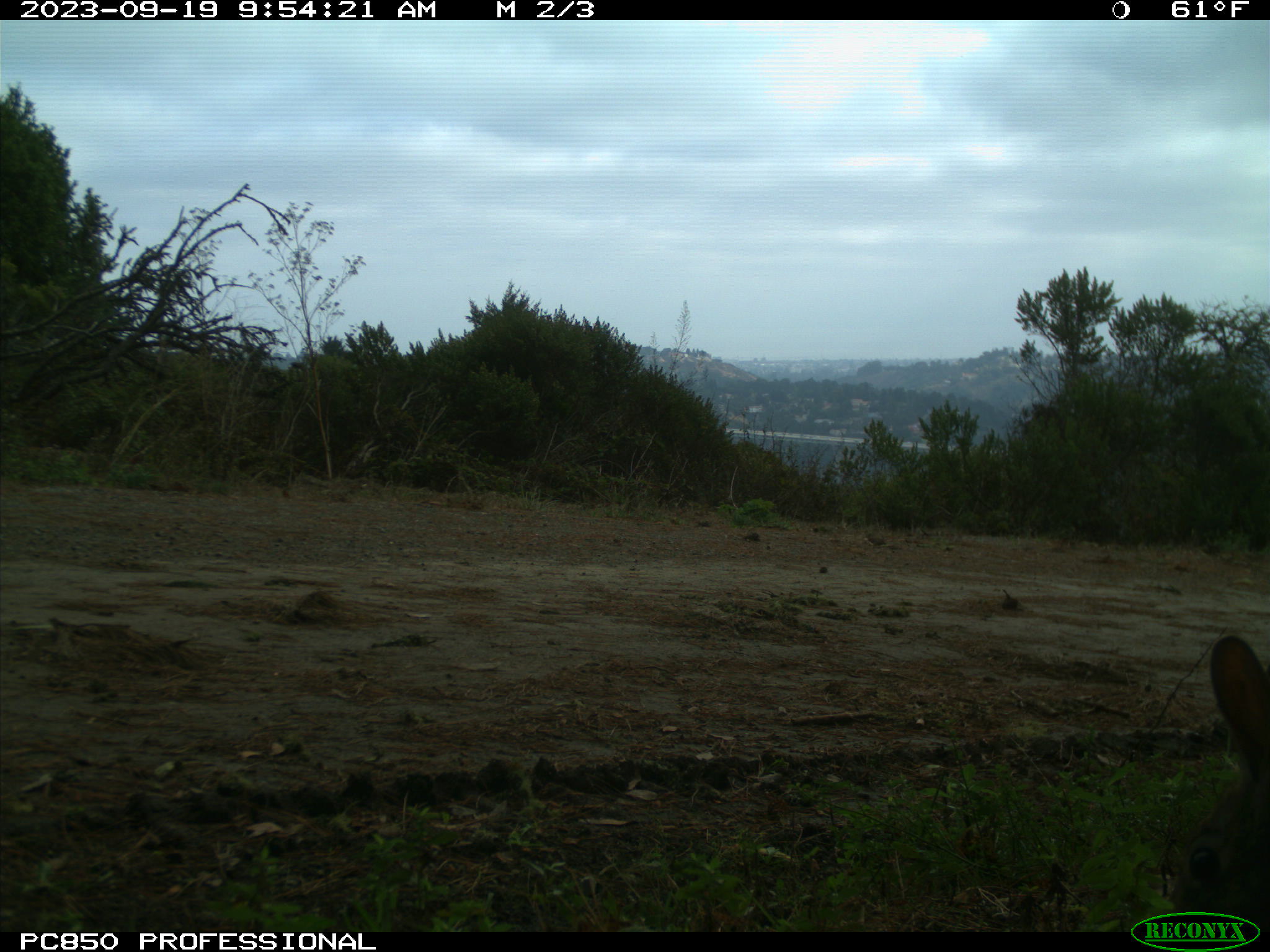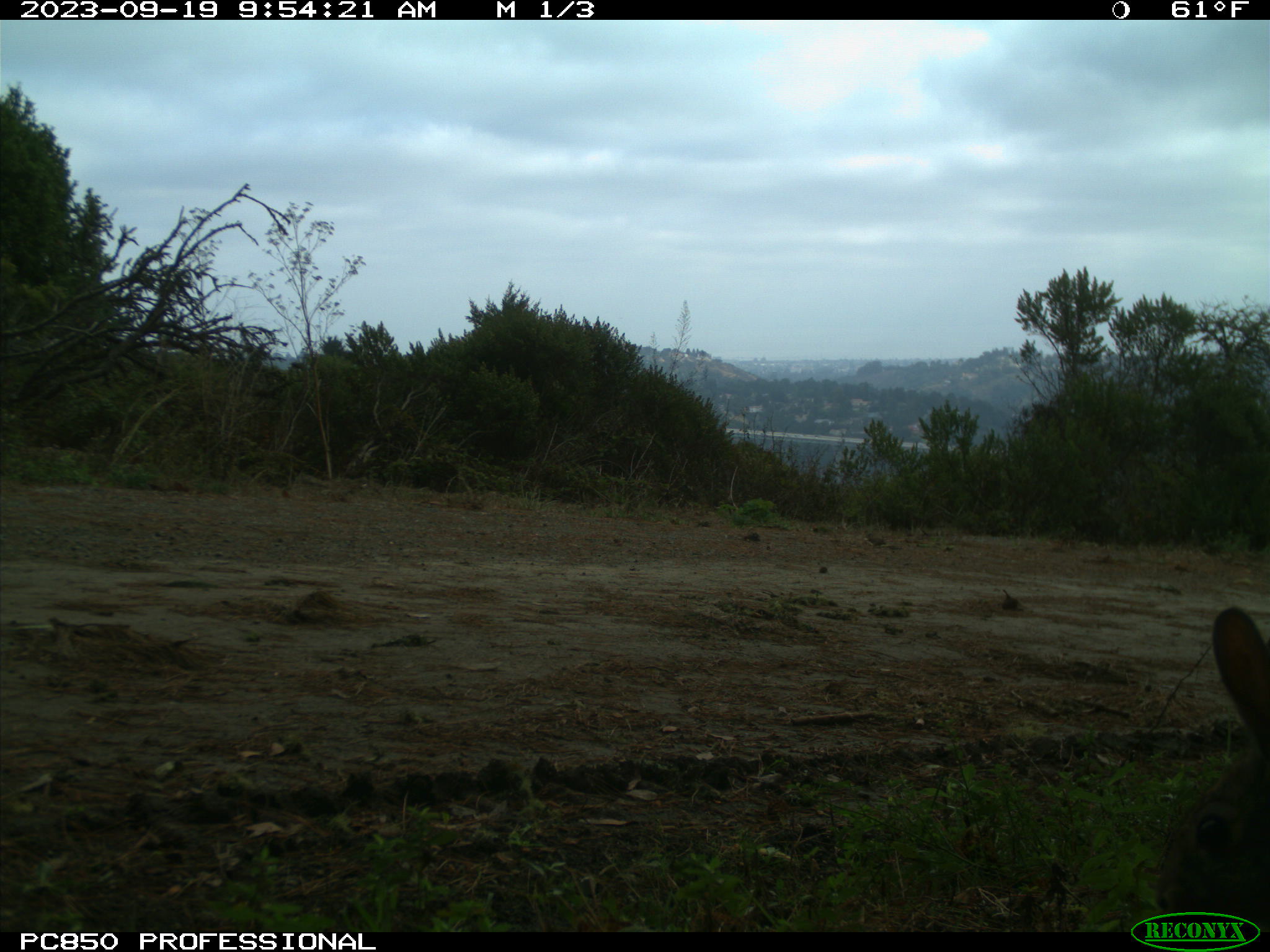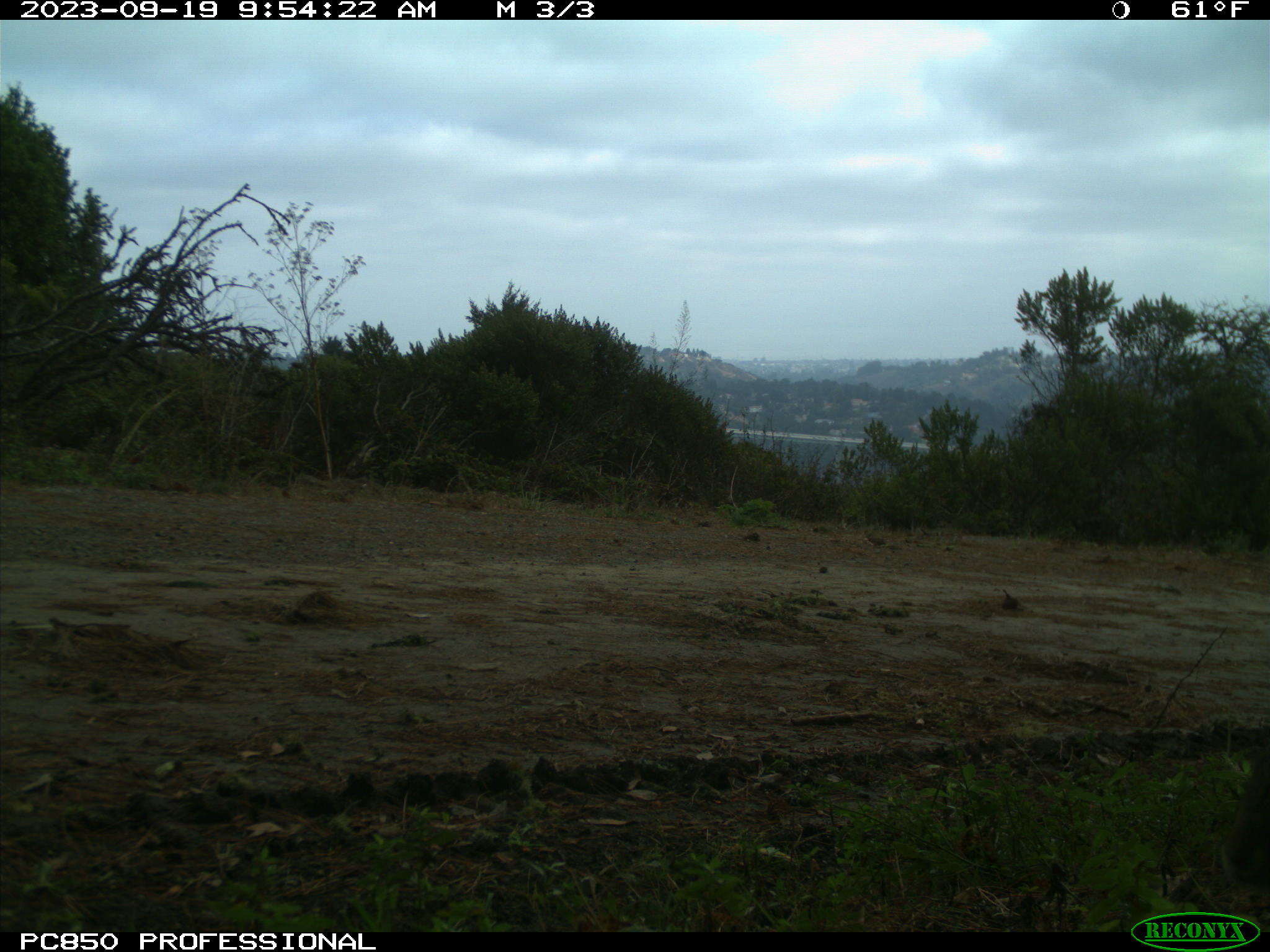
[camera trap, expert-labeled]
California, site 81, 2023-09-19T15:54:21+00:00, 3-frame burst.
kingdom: Animalia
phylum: Chordata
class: Mammalia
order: Lagomorpha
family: Leporidae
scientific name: Leporidae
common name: rabbit